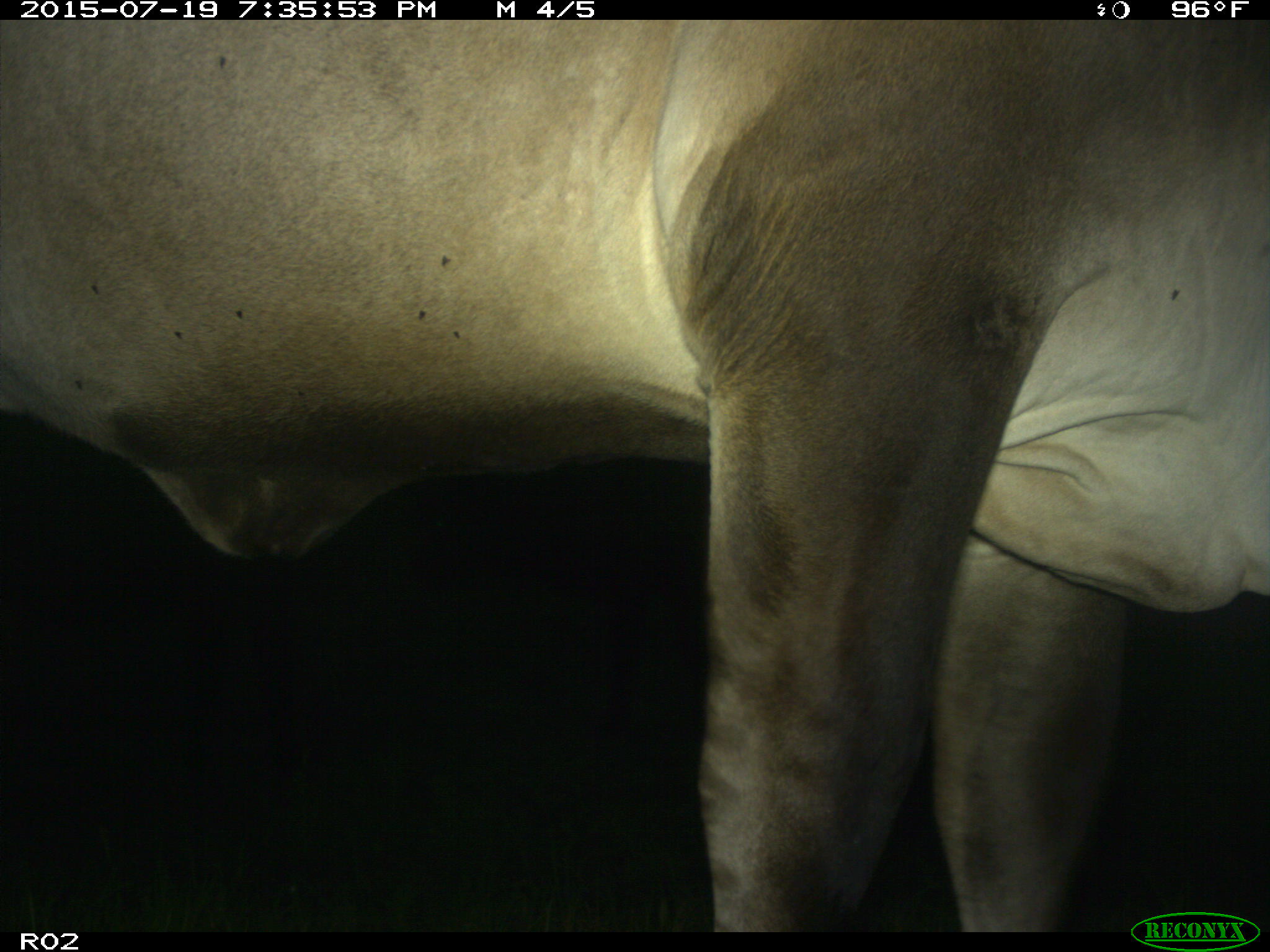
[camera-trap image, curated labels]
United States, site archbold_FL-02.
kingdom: Animalia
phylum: Chordata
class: Mammalia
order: Artiodactyla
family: Bovidae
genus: Bos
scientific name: Bos taurus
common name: domestic cow